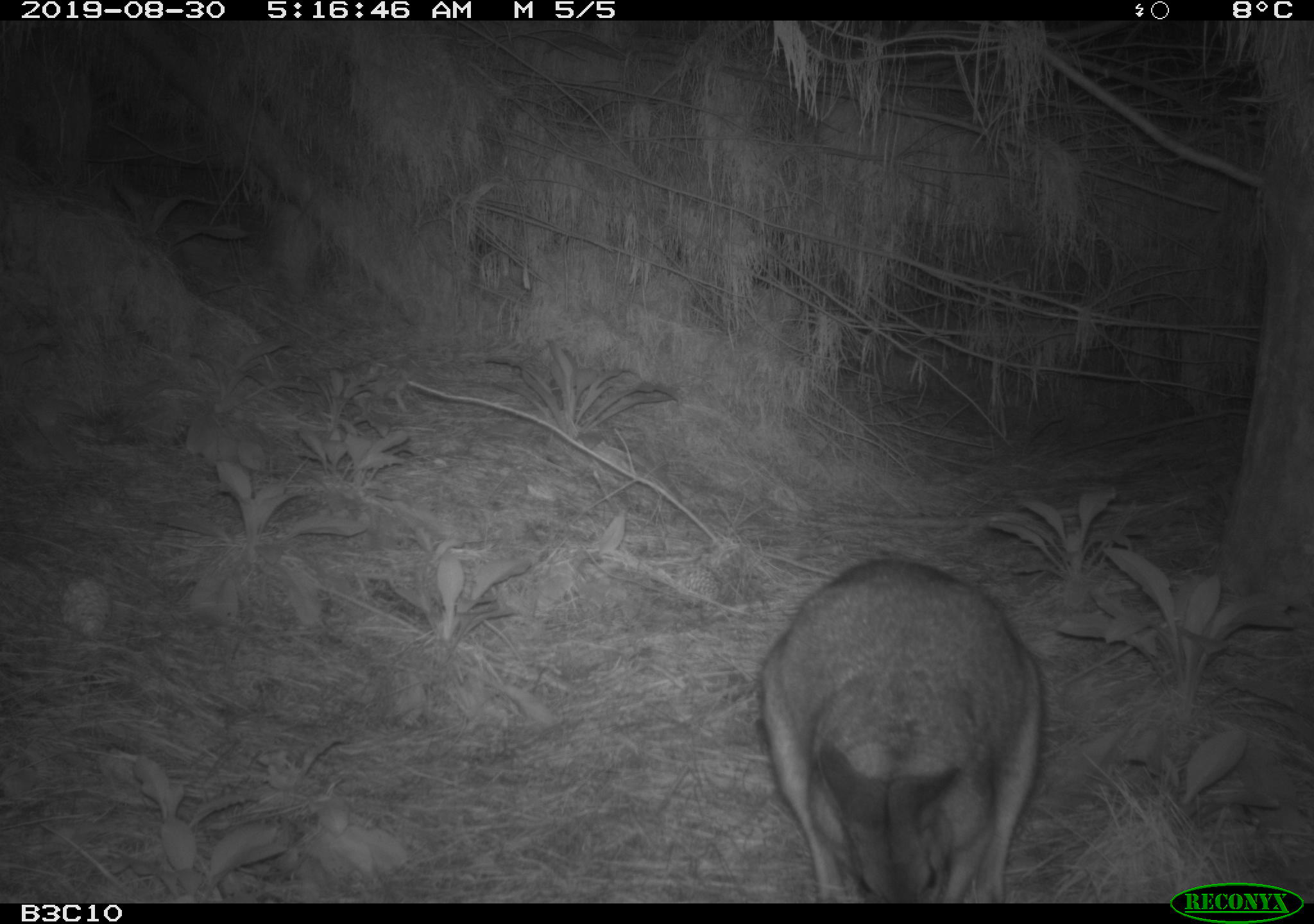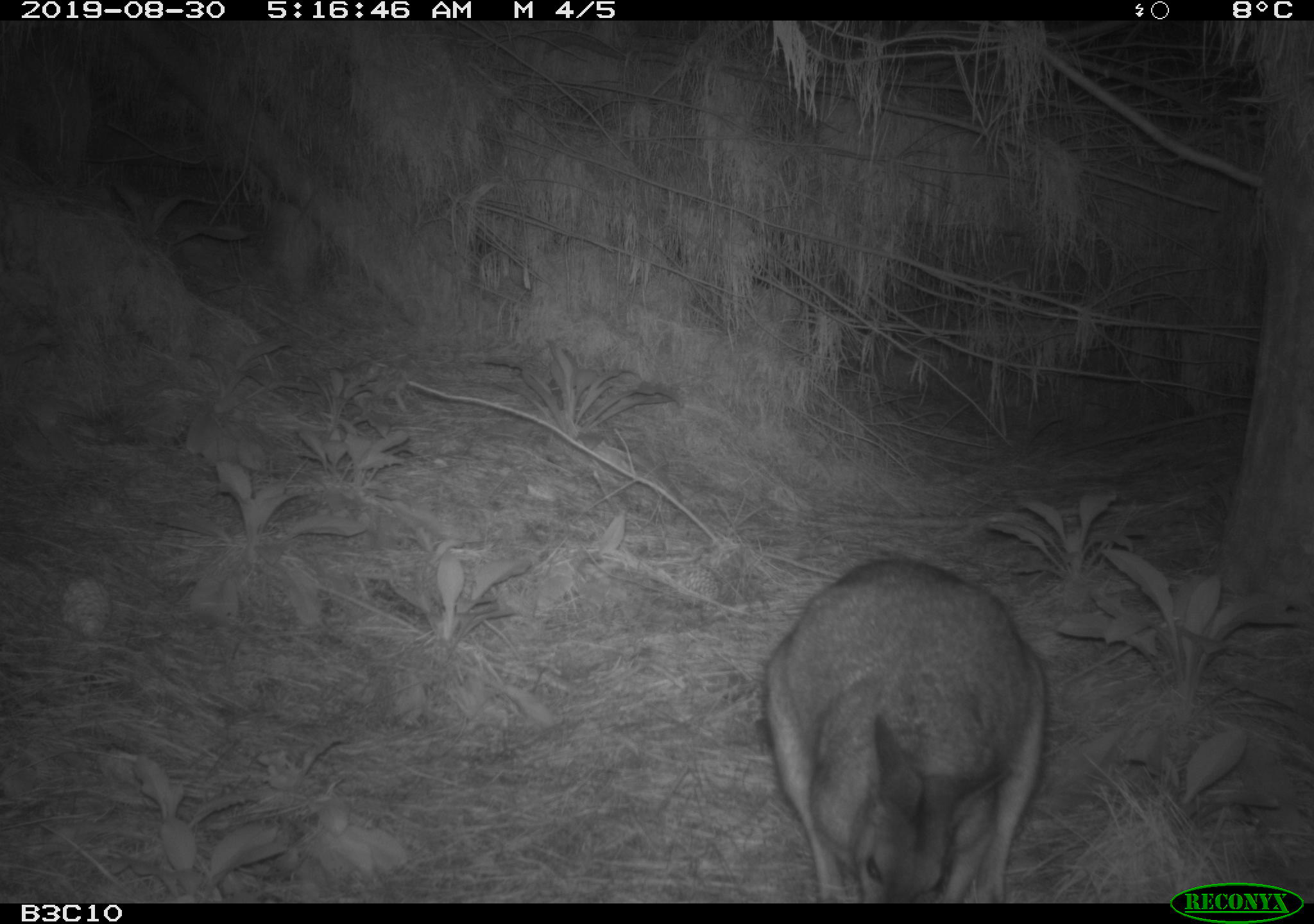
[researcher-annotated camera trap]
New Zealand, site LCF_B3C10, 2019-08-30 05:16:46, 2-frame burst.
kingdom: Animalia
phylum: Chordata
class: Mammalia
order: Diprotodontia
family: Macropodidae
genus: Notamacropus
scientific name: Notamacropus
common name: wallaby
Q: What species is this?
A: Wallaby (Notamacropus).